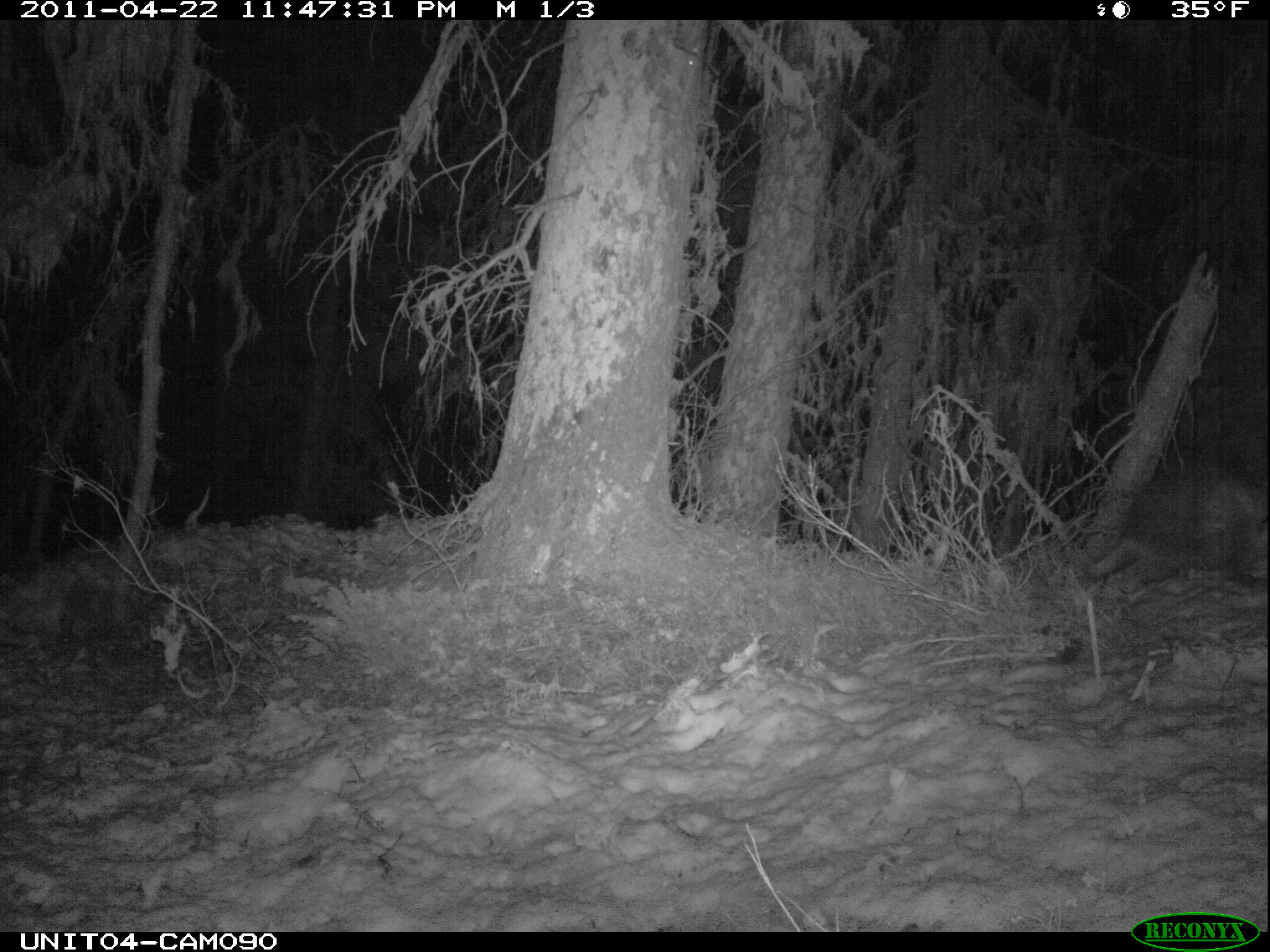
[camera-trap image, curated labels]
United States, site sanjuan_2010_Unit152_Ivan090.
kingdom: Animalia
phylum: Chordata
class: Mammalia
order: Rodentia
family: Erethizontidae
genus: Erethizon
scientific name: Erethizon dorsatum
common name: north american porcupine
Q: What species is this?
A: Erethizon dorsatum (north american porcupine).